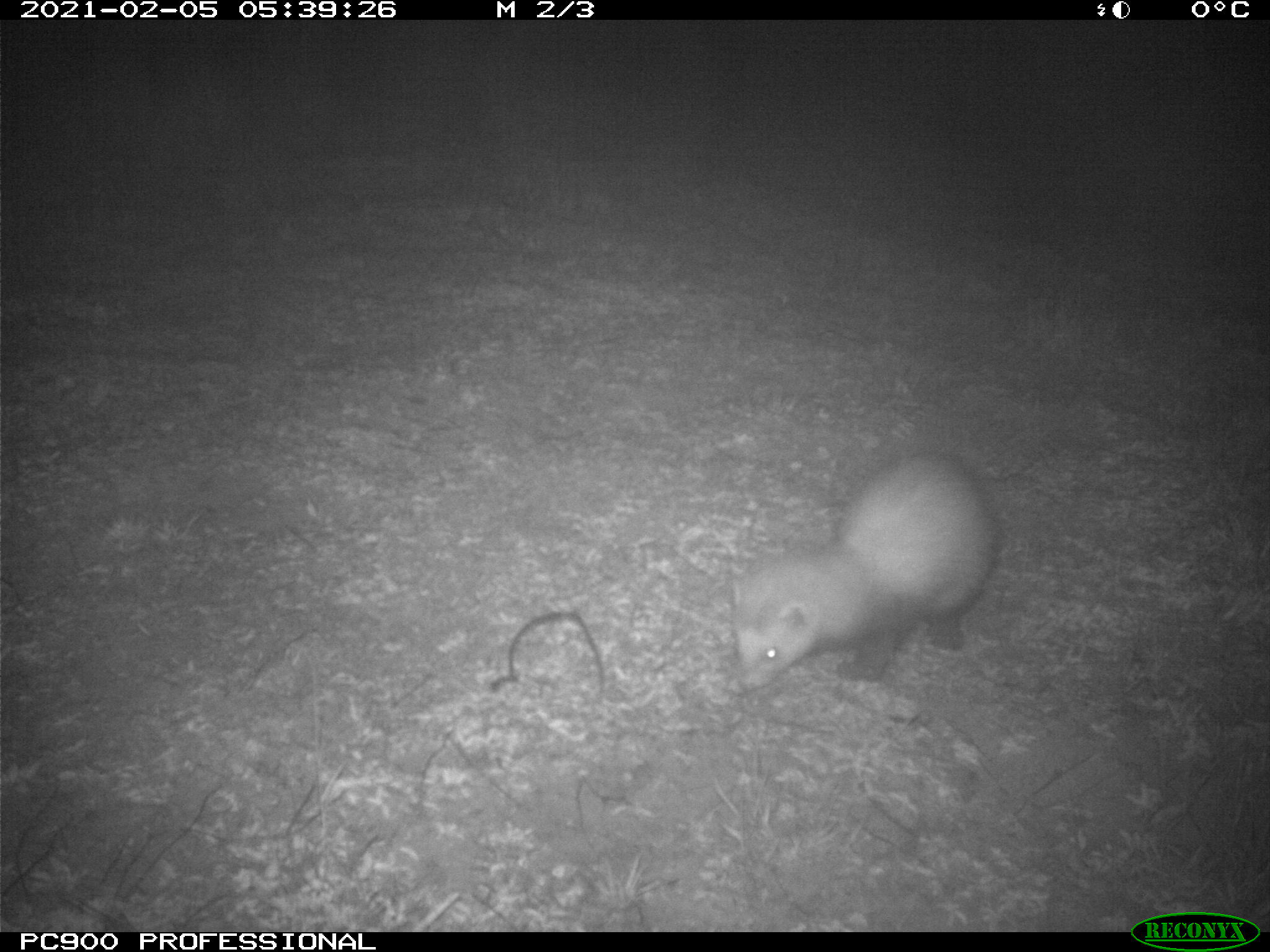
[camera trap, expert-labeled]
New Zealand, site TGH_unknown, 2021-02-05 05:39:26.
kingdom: Animalia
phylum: Chordata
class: Mammalia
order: Carnivora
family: Mustelidae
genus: Mustela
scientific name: Mustela furo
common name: ferret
Ferret (Mustela furo).